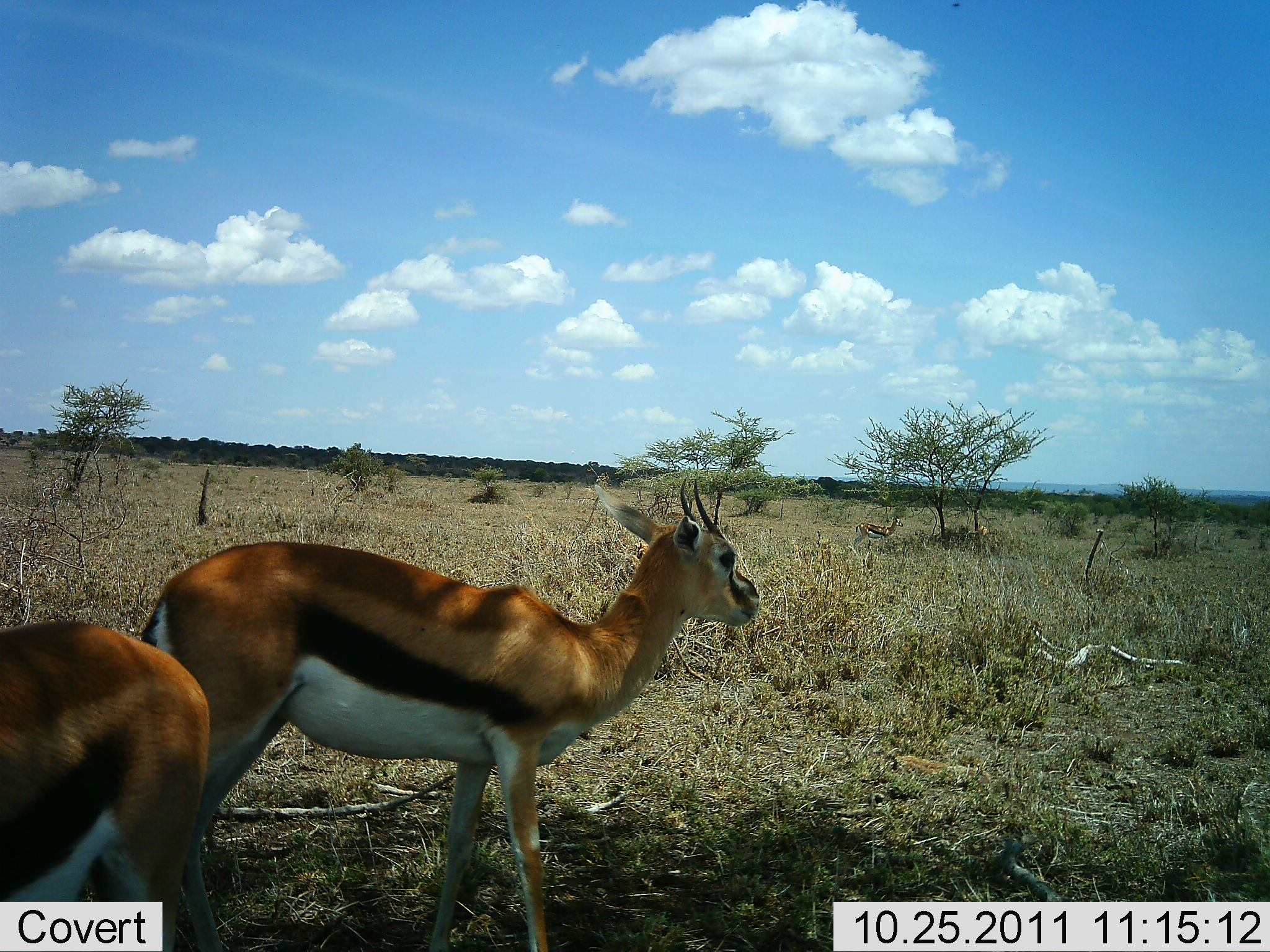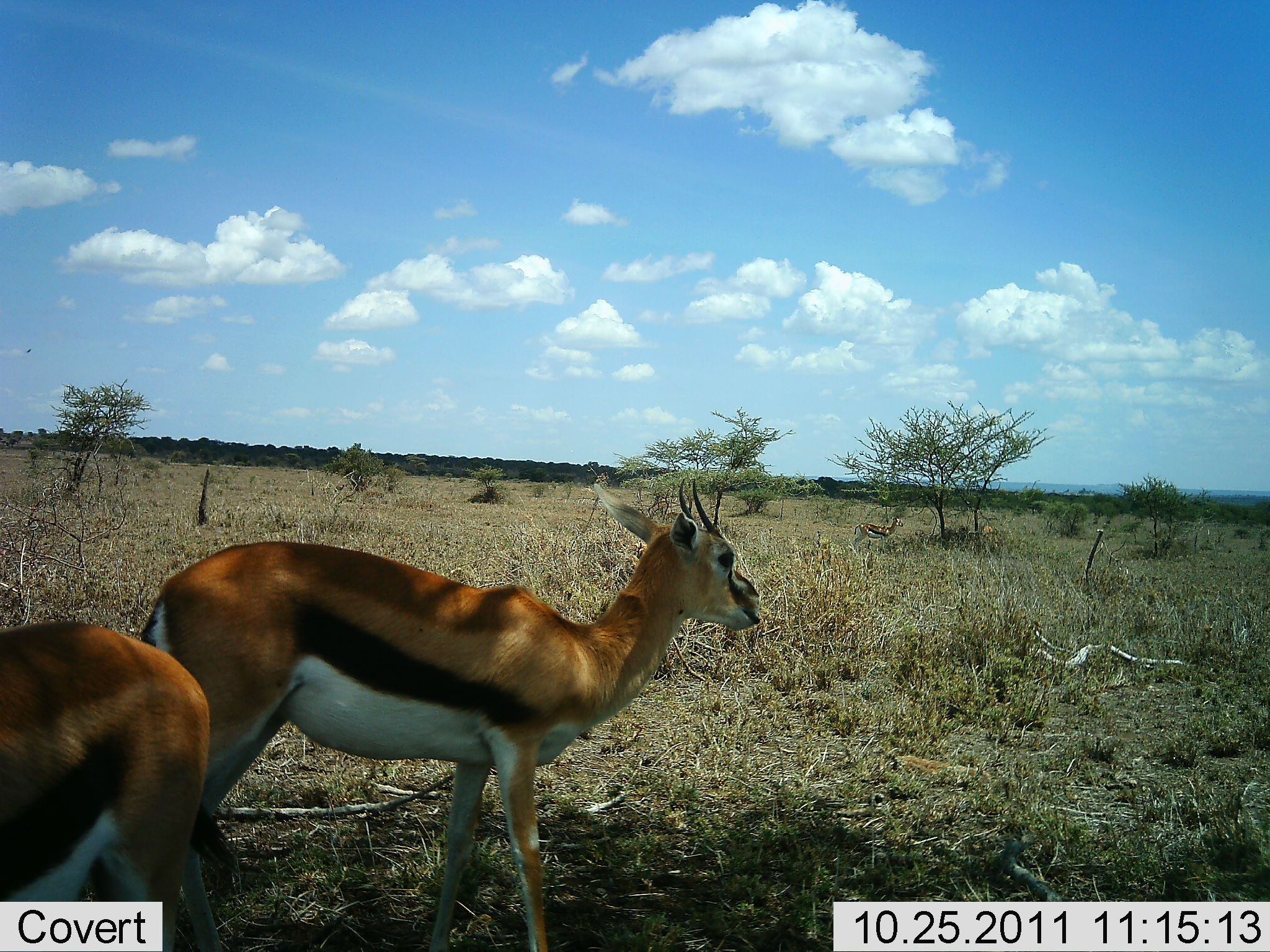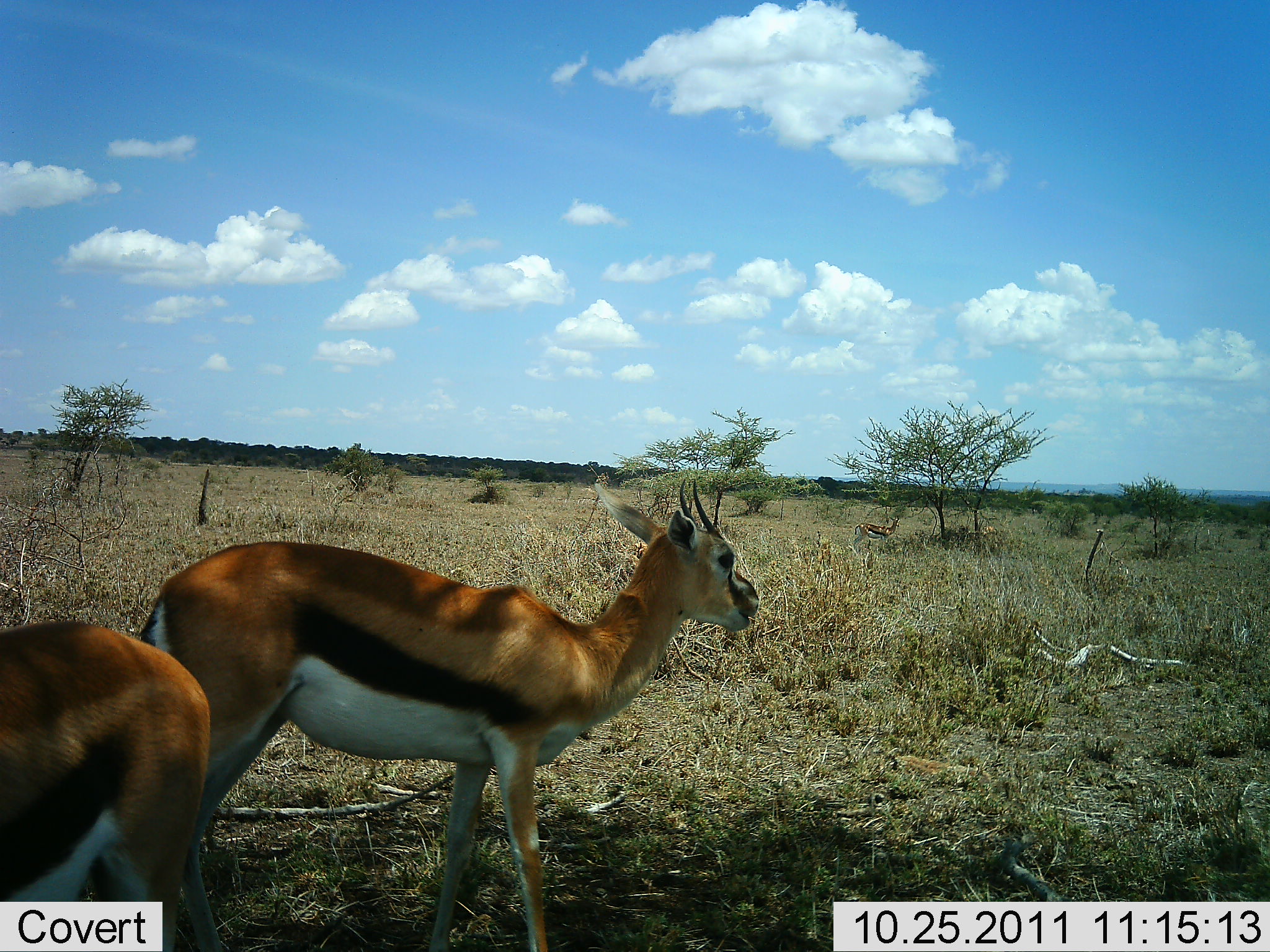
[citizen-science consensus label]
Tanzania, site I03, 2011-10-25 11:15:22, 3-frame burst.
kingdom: Animalia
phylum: Chordata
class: Mammalia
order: Artiodactyla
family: Bovidae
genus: Eudorcas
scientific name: Eudorcas thomsonii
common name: thomson's gazelle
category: gazellethomsons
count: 2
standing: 82%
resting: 9%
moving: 0%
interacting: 0%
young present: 0%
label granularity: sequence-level